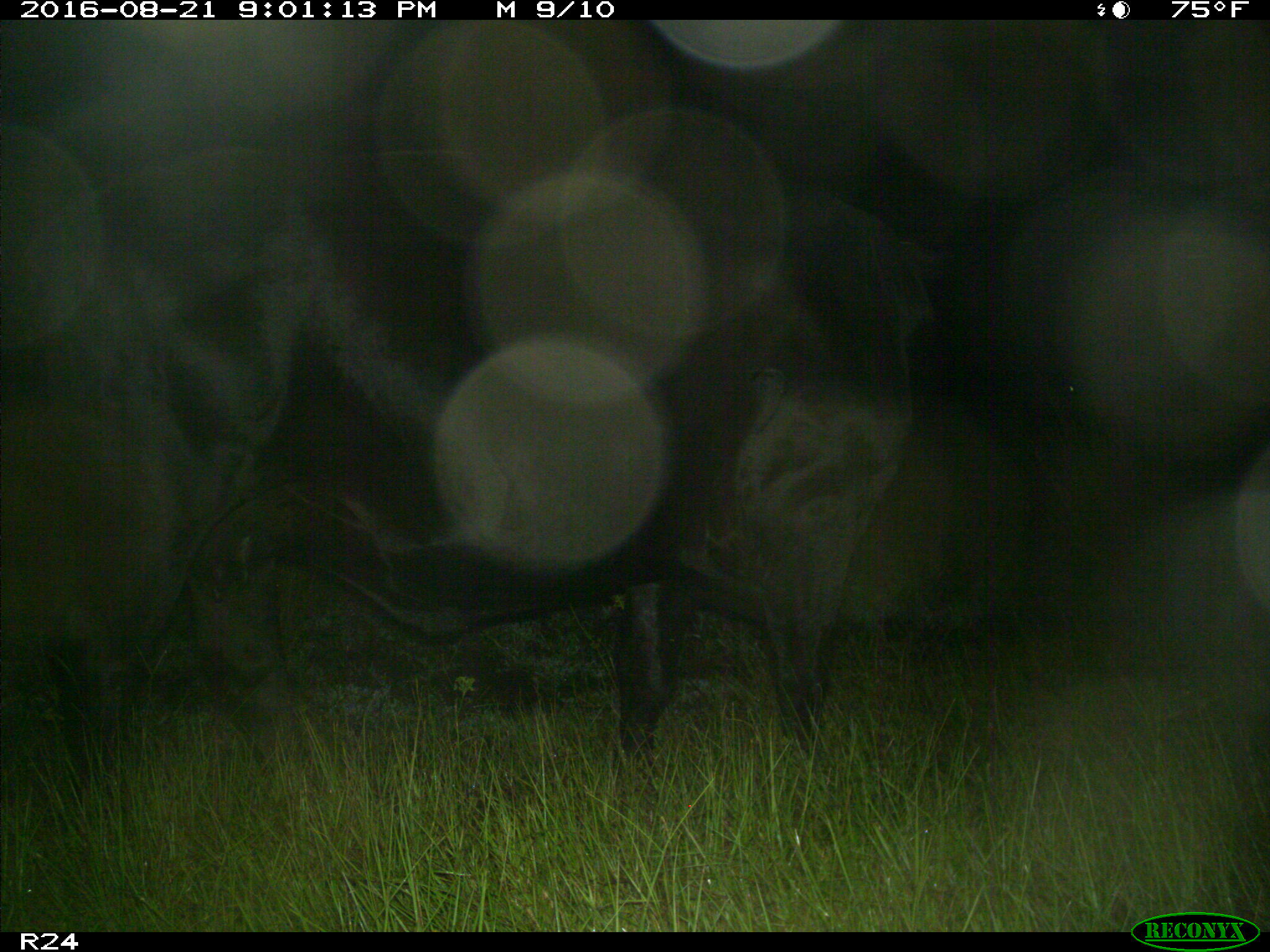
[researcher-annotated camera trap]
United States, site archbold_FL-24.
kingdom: Animalia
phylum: Chordata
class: Mammalia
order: Artiodactyla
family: Bovidae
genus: Bos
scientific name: Bos taurus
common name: domestic cow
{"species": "Bos taurus (domestic cow)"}